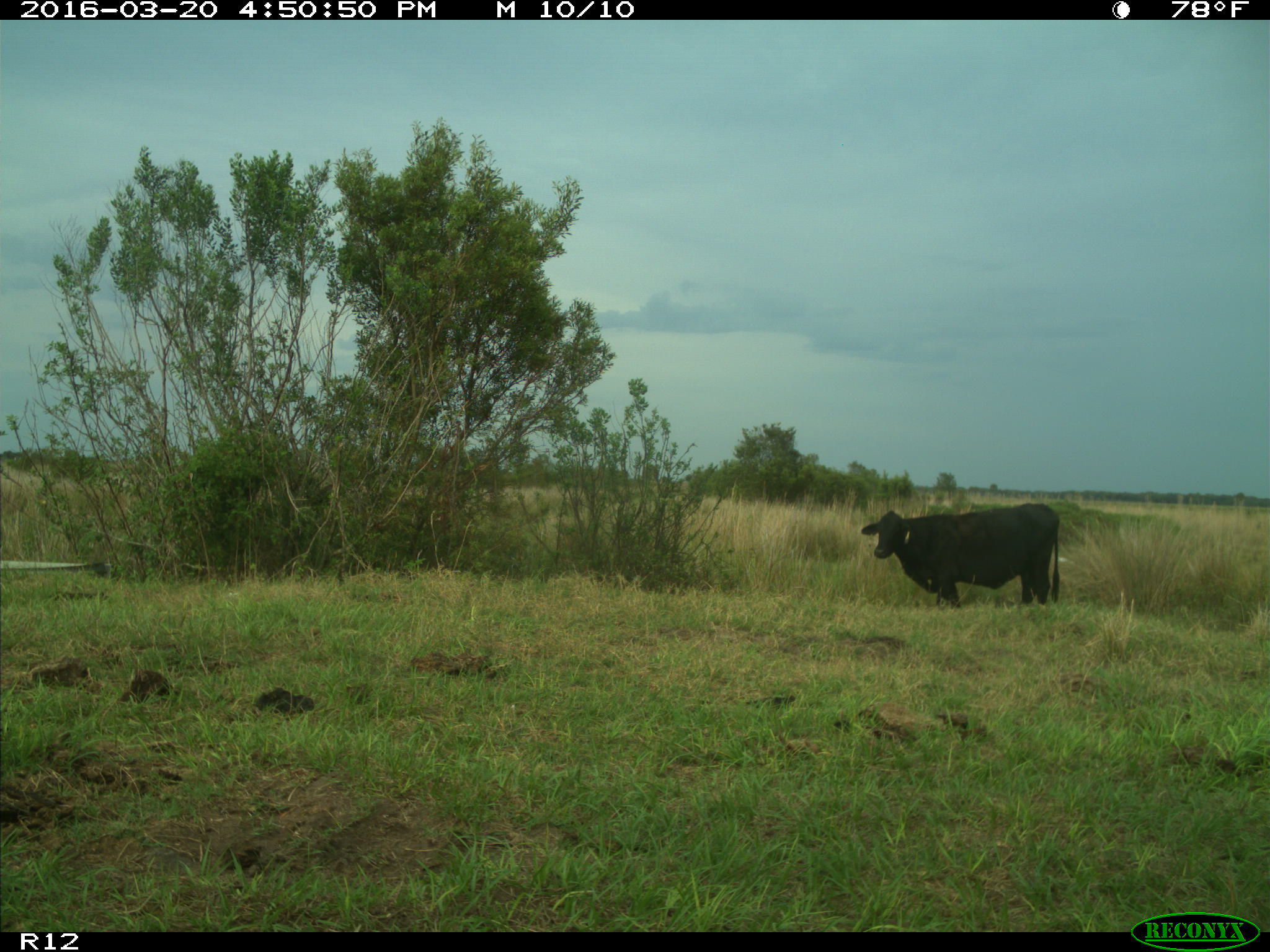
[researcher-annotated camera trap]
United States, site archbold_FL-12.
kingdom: Animalia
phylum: Chordata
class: Mammalia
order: Artiodactyla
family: Bovidae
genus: Bos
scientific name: Bos taurus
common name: domestic cow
Bos taurus (domestic cow).